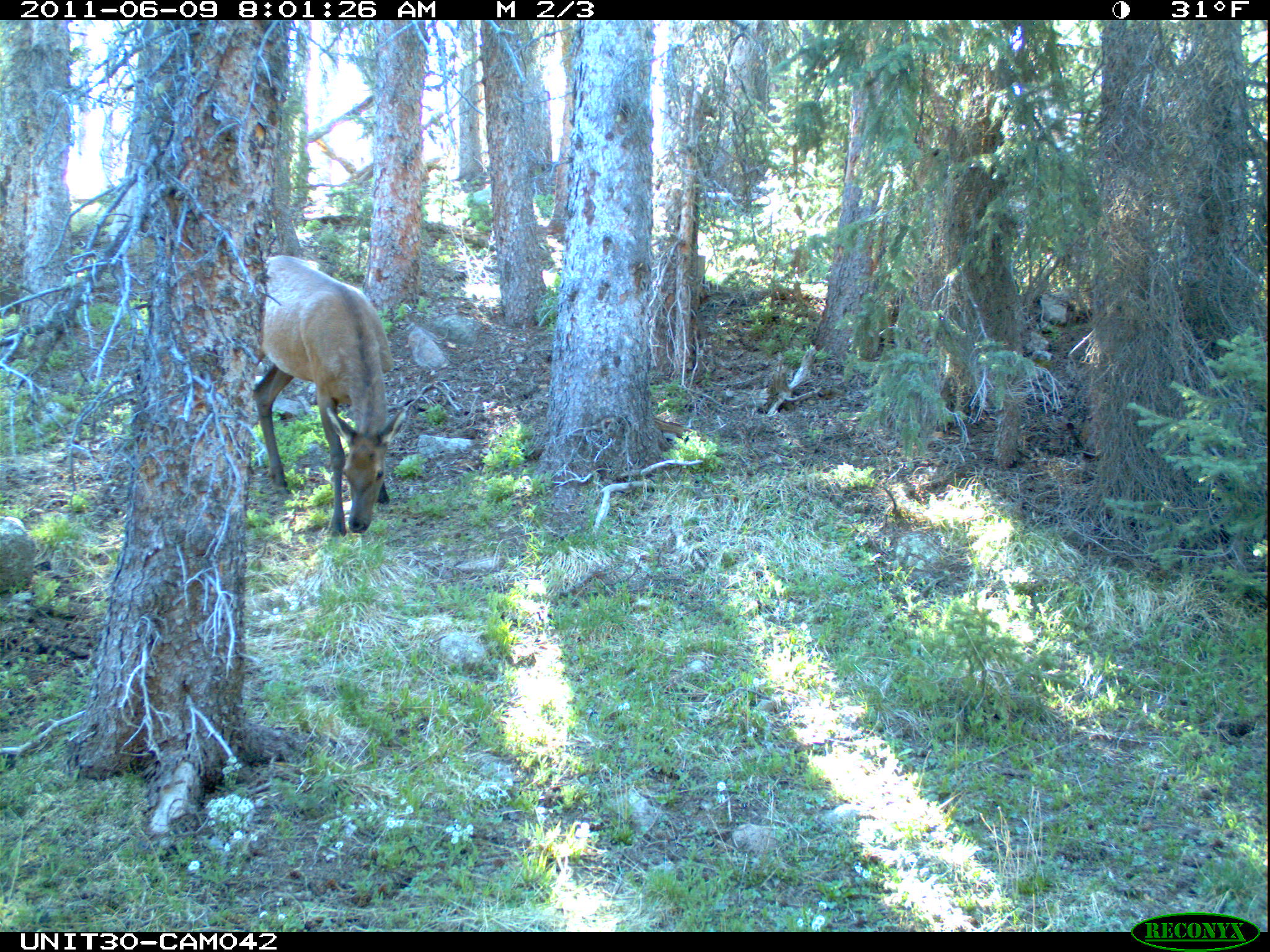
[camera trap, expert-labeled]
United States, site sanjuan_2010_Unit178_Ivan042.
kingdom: Animalia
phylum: Chordata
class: Mammalia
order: Artiodactyla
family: Cervidae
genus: Cervus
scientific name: Cervus elaphus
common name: red deer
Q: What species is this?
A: Cervus elaphus (red deer).